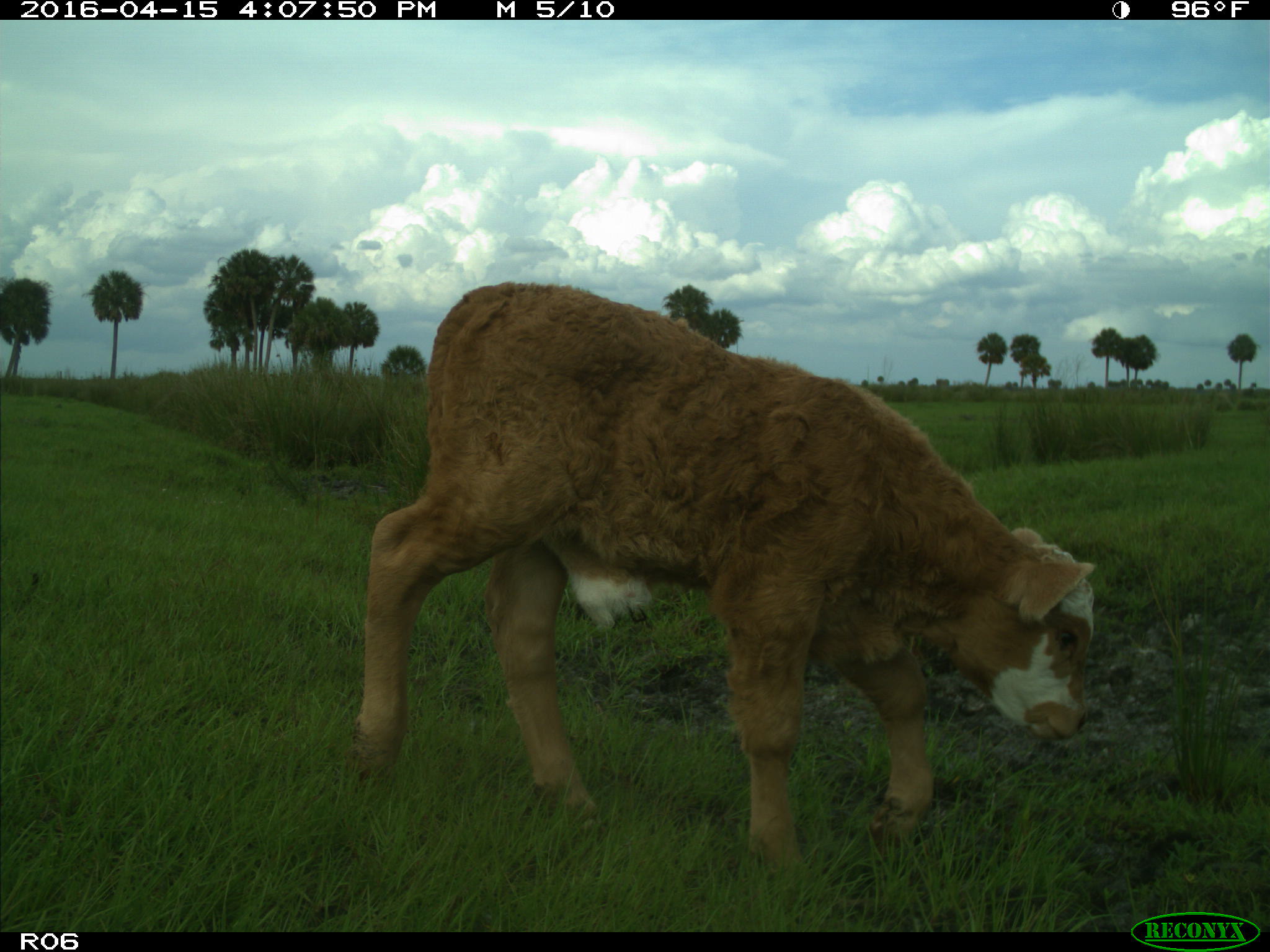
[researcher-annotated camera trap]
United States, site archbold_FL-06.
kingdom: Animalia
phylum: Chordata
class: Mammalia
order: Artiodactyla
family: Bovidae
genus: Bos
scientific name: Bos taurus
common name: domestic cow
Bos taurus (domestic cow).